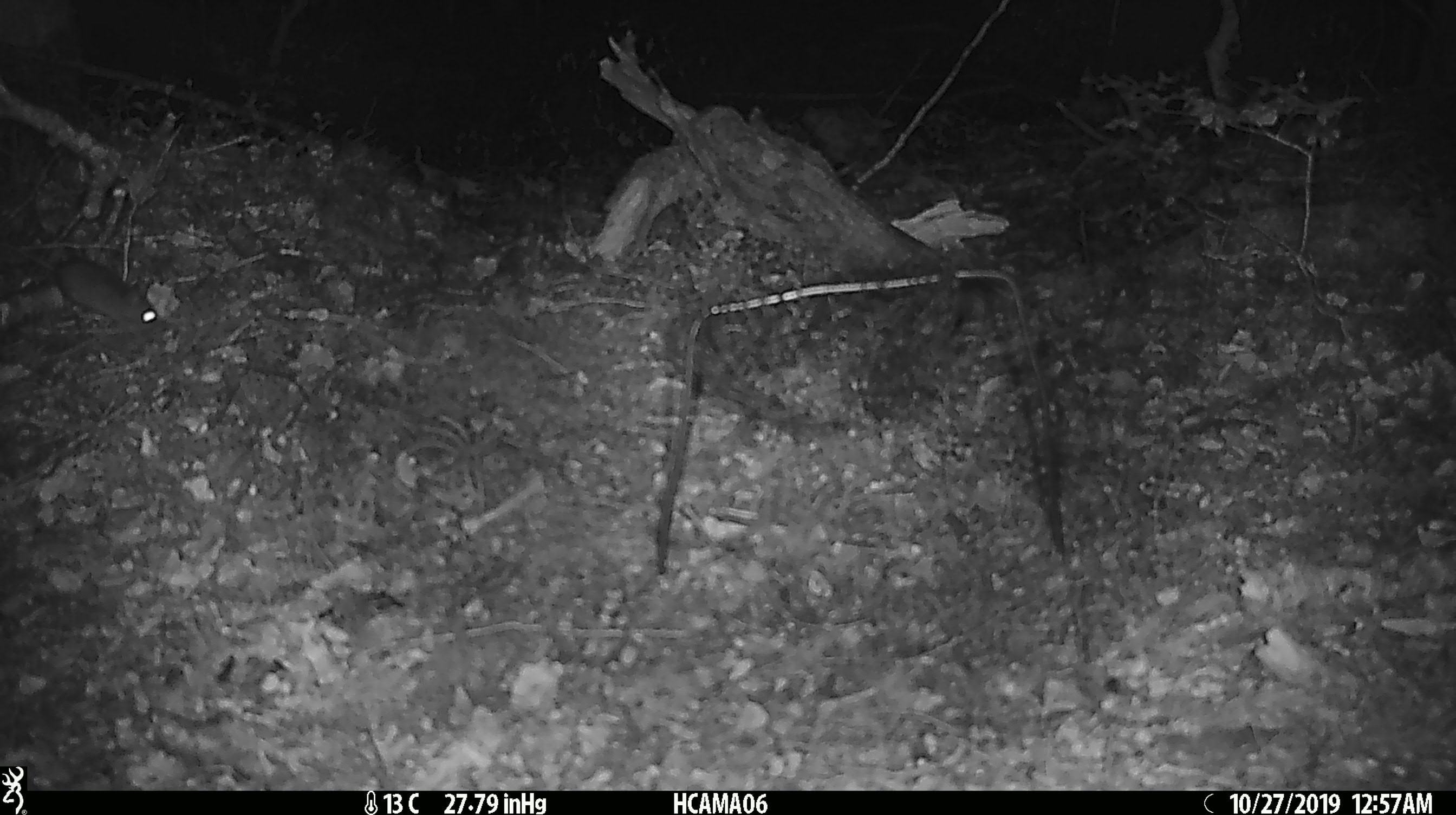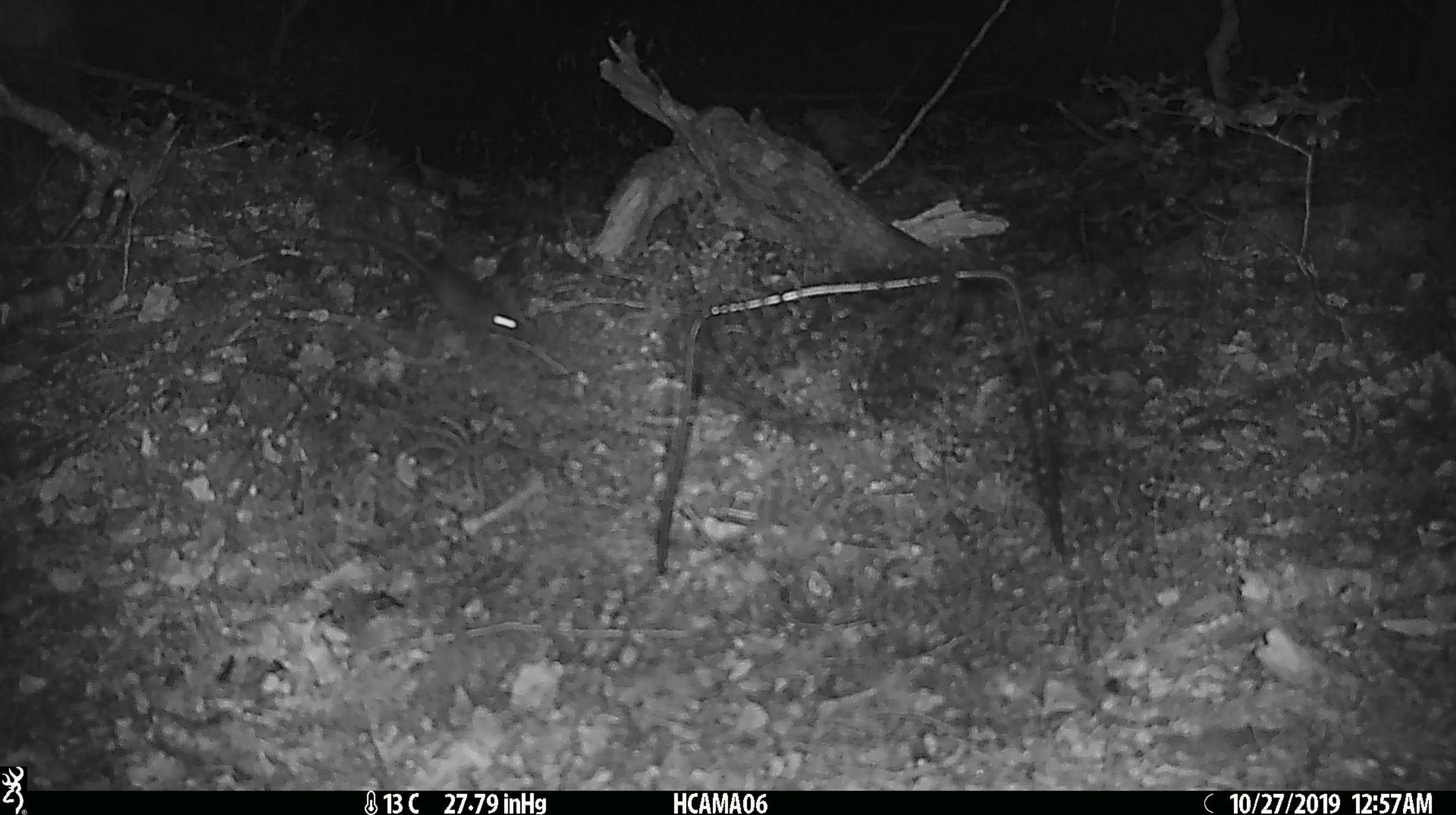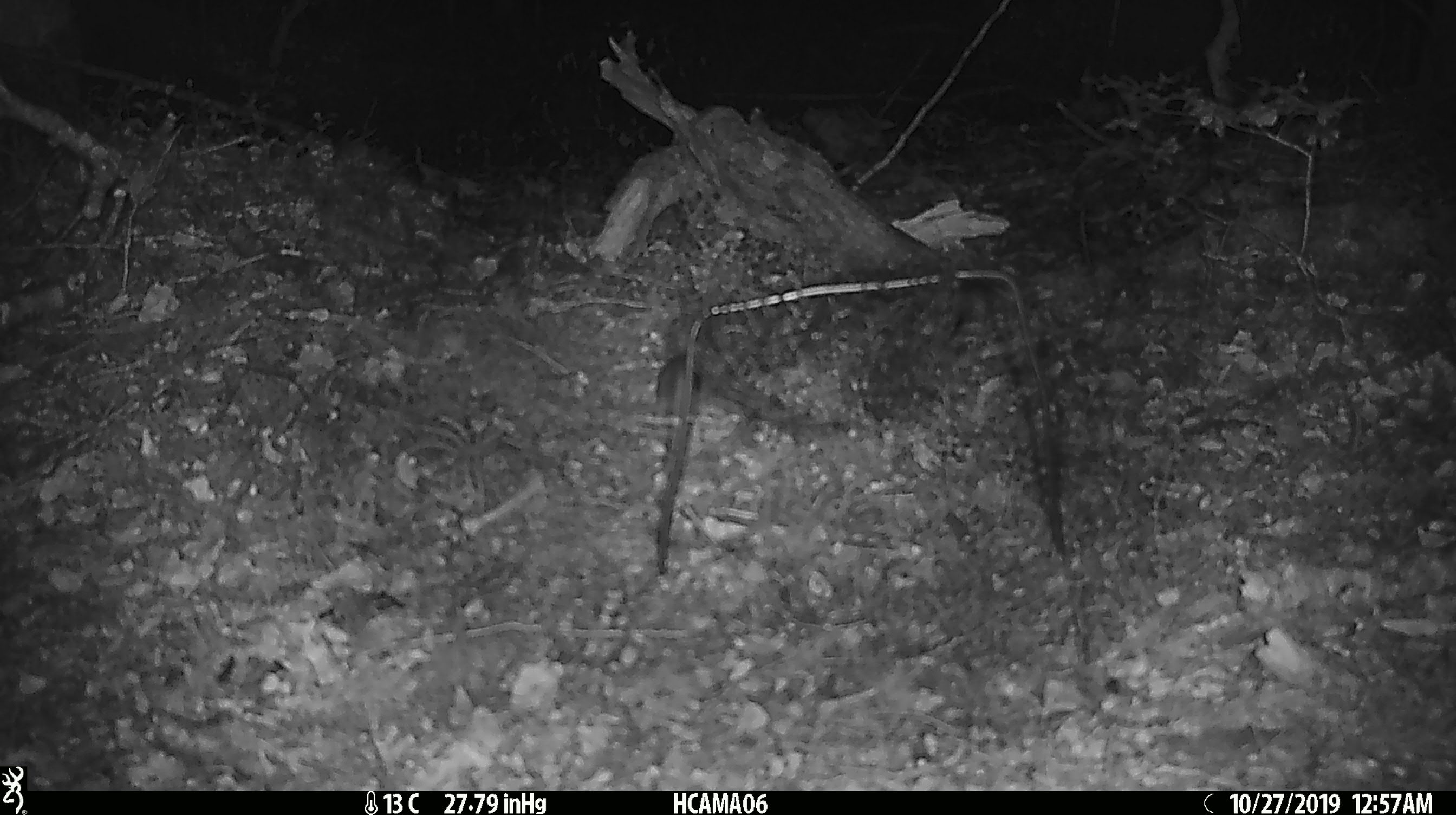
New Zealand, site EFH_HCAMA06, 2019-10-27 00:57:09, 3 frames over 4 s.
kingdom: Animalia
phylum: Chordata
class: Mammalia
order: Rodentia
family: Muridae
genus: Mus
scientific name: Mus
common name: mouse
Mouse (Mus).